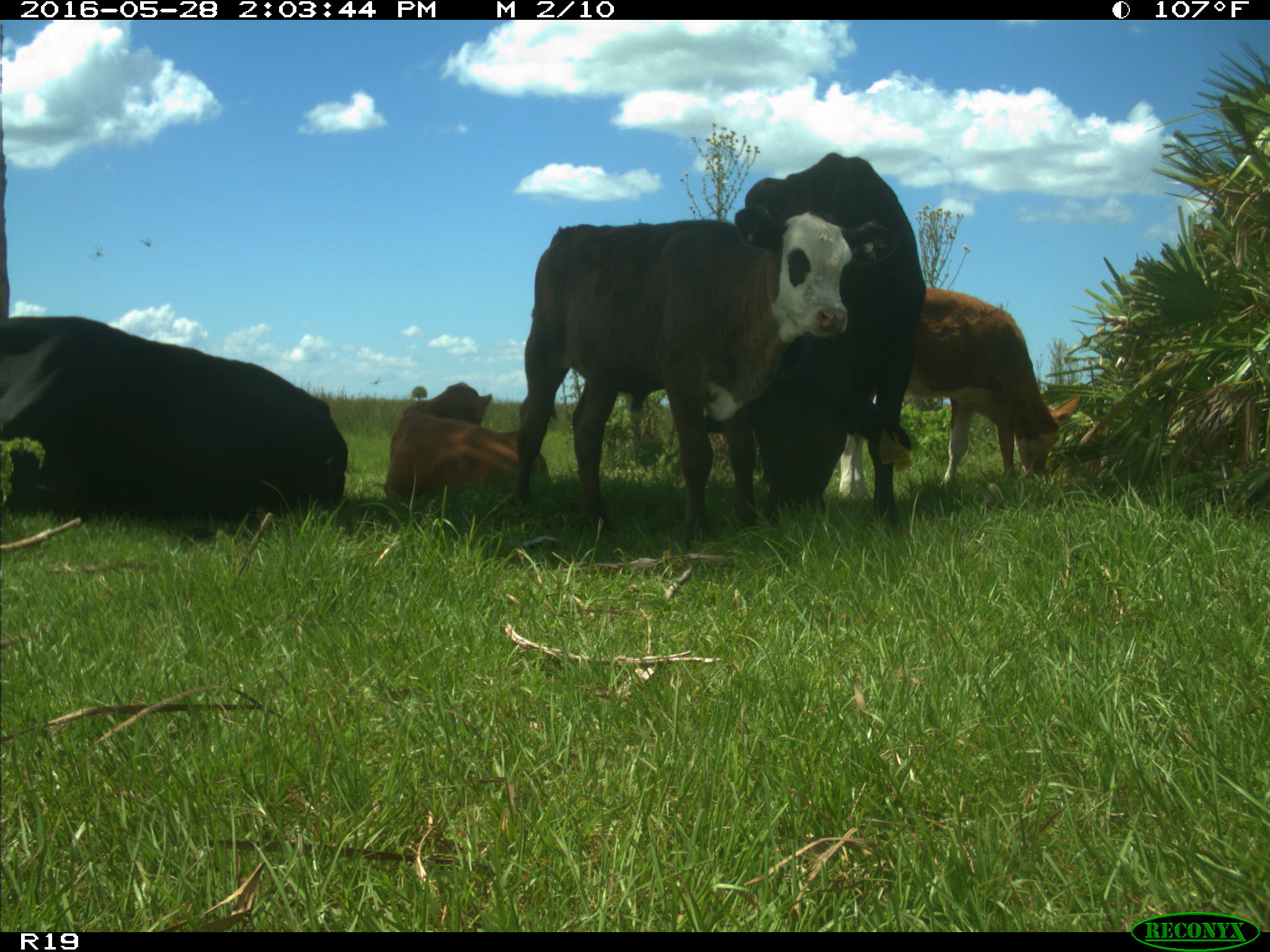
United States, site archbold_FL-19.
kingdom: Animalia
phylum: Chordata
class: Mammalia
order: Artiodactyla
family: Bovidae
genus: Bos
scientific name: Bos taurus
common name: domestic cow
Bos taurus (domestic cow).